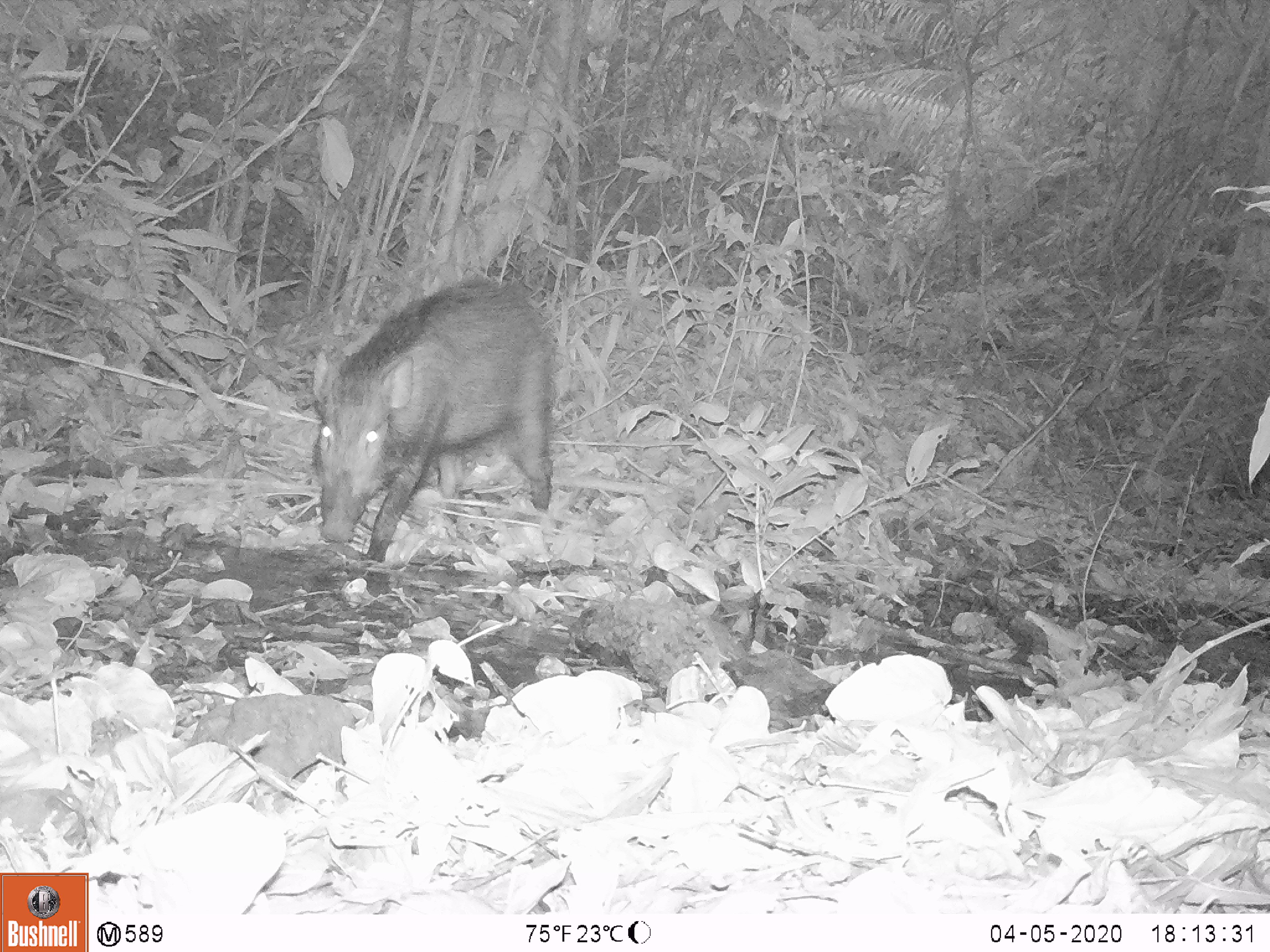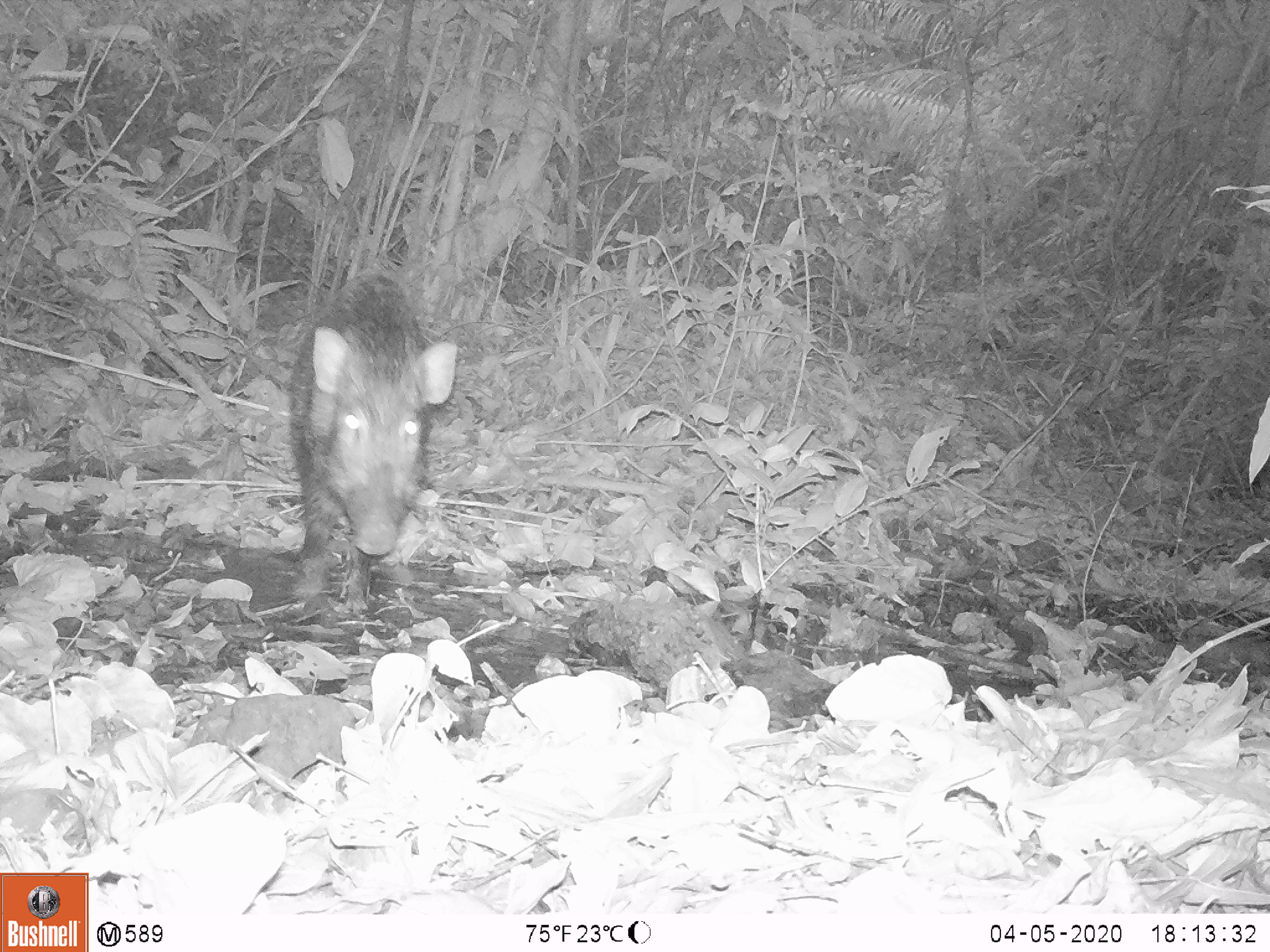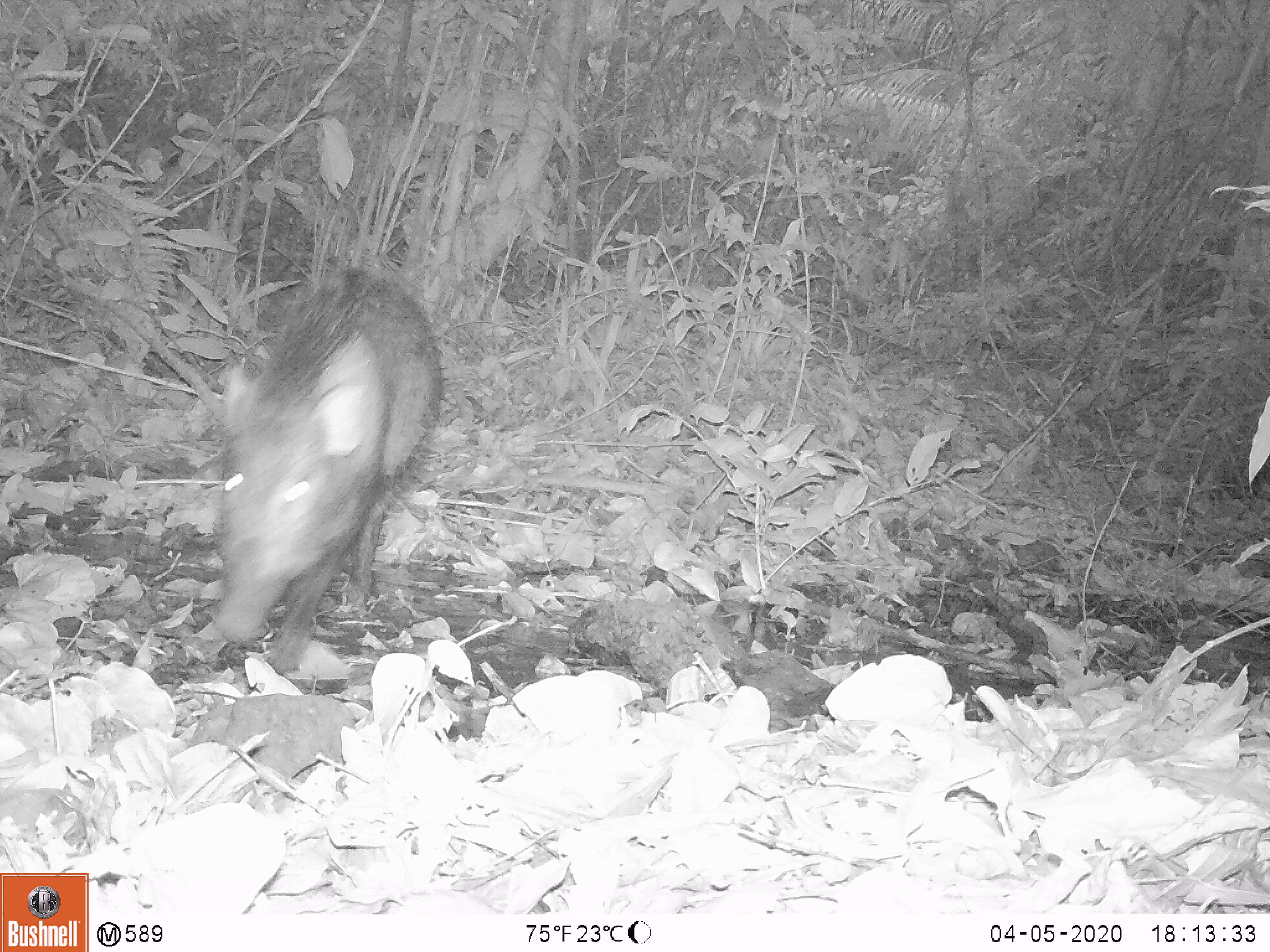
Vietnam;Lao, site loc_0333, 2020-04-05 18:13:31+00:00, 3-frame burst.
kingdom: Animalia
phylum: Chordata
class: Mammalia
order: Artiodactyla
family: Suidae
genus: Sus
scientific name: Sus scrofa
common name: eurasian wild pig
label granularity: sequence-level